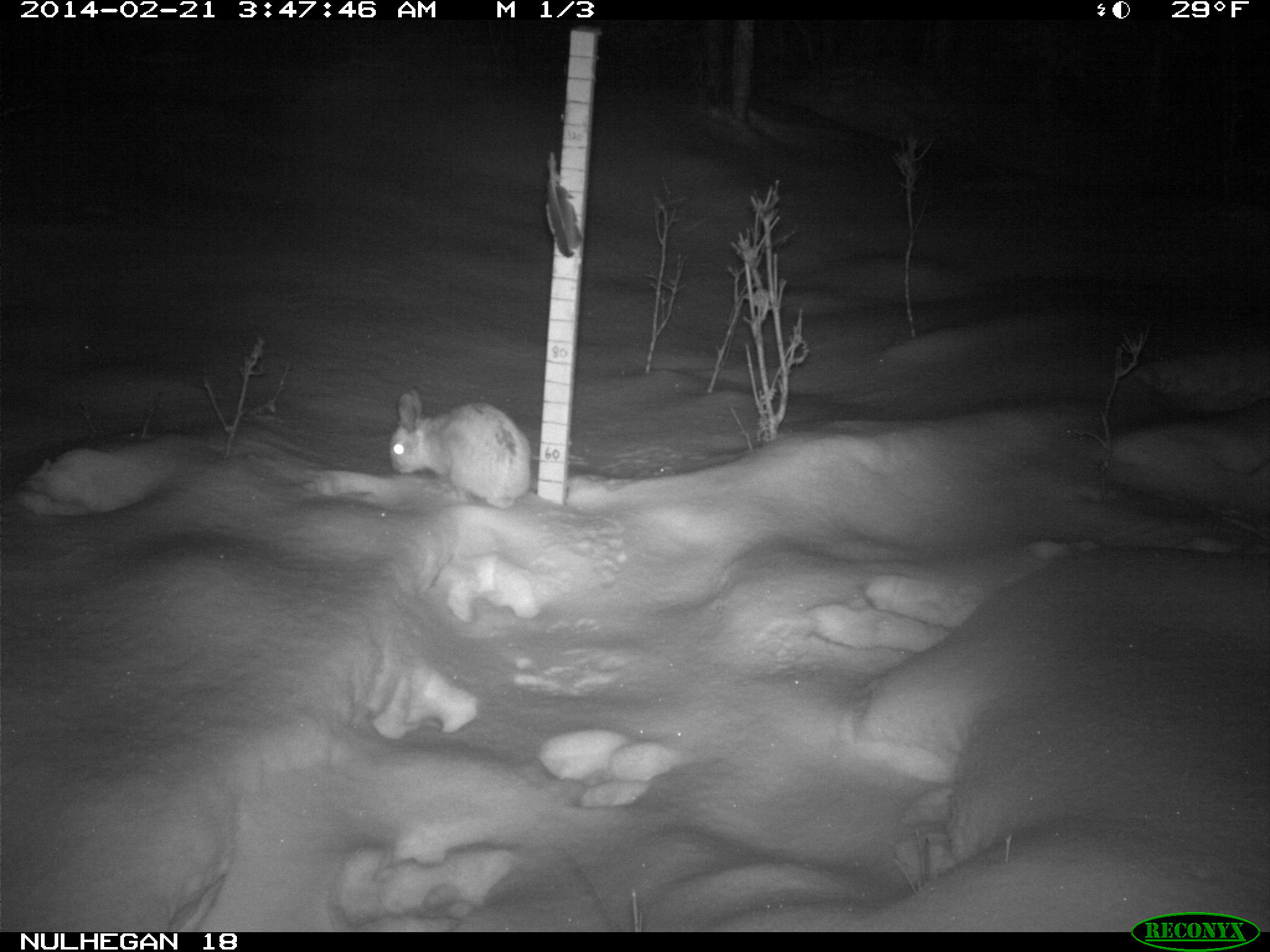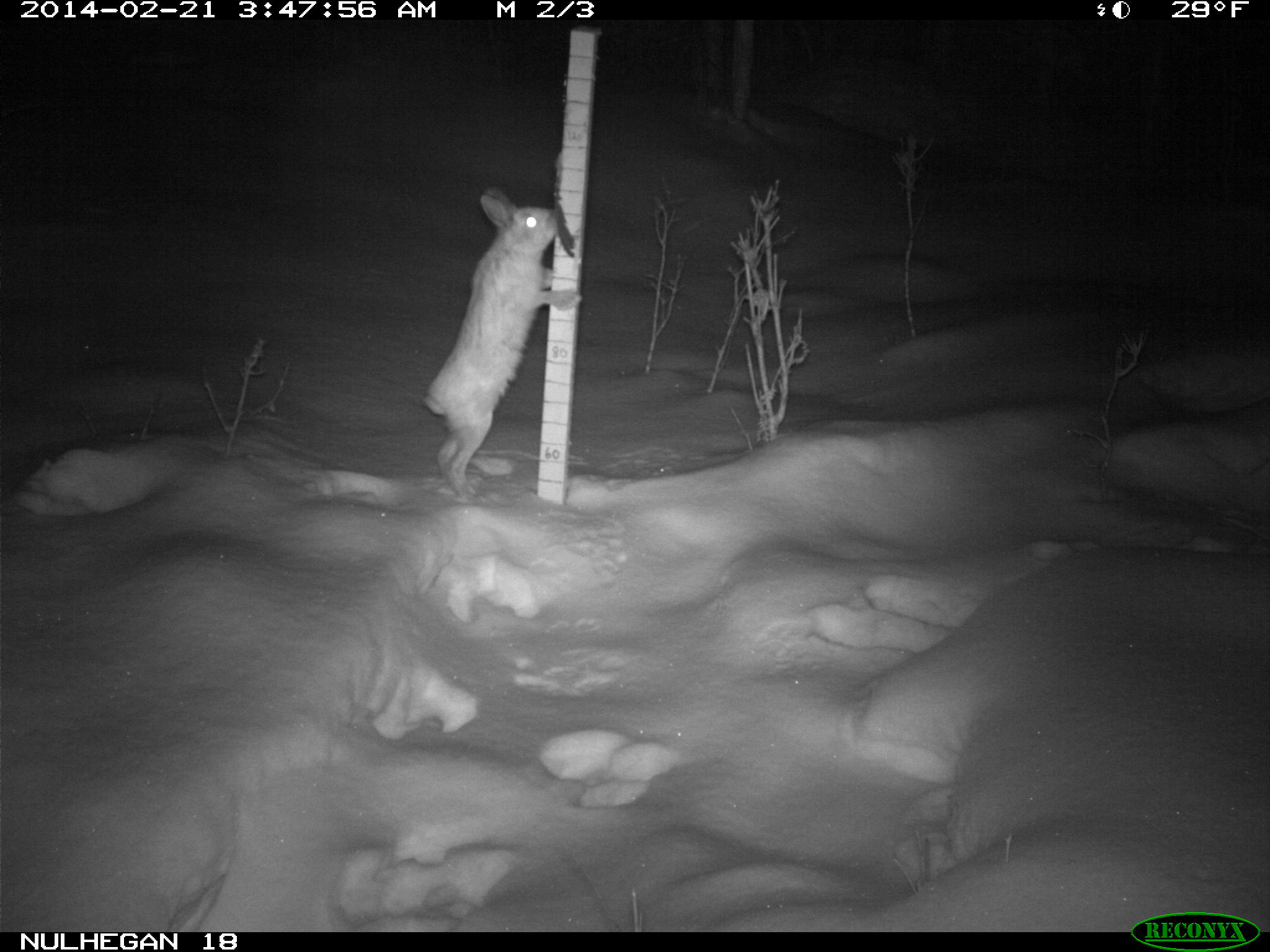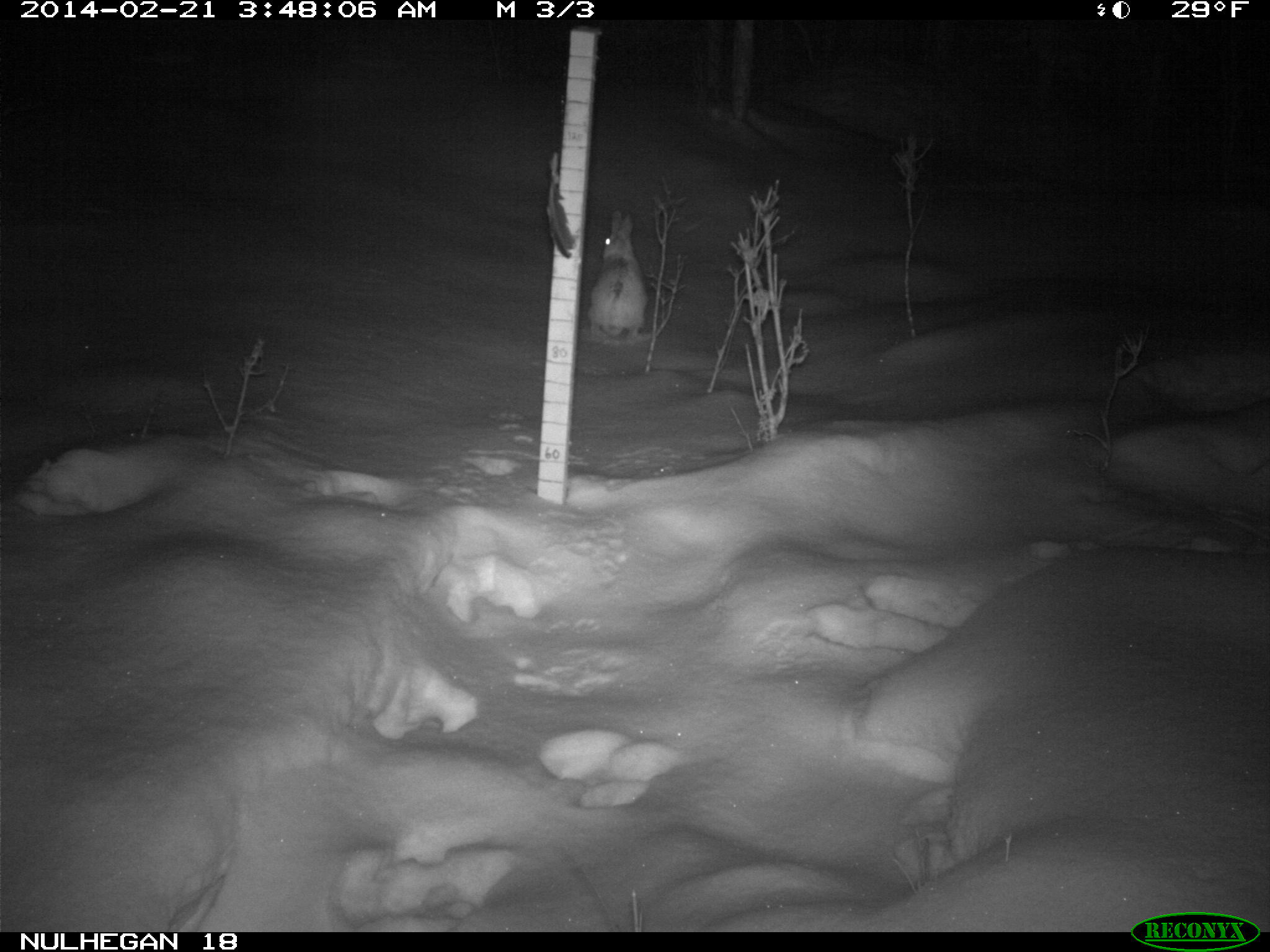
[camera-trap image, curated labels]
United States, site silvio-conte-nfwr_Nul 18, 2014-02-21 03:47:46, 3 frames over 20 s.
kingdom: Animalia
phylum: Chordata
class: Mammalia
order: Lagomorpha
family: Leporidae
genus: Lepus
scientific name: Lepus americanus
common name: snowshoe hare